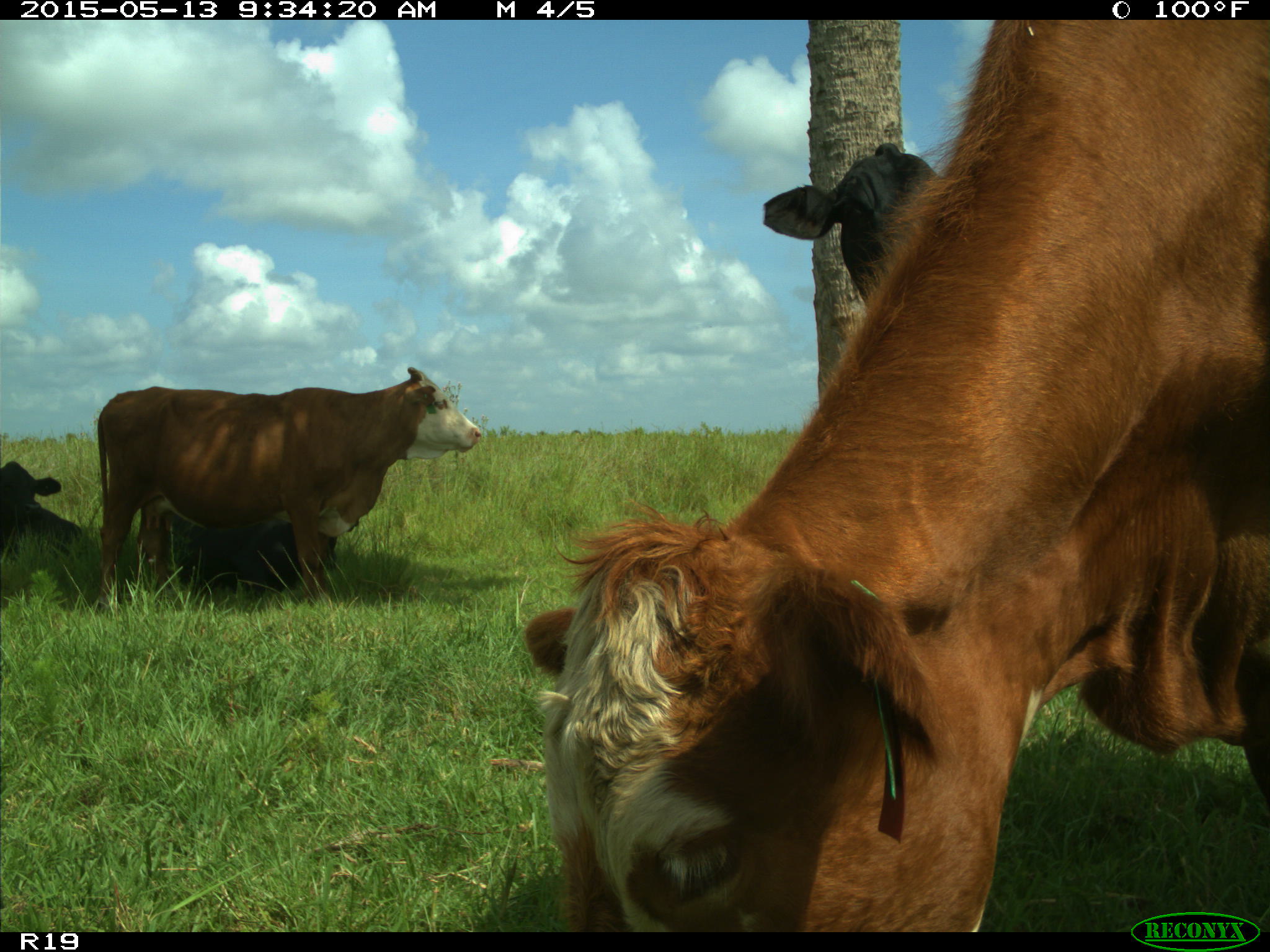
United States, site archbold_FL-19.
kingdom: Animalia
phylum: Chordata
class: Mammalia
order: Artiodactyla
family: Bovidae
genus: Bos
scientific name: Bos taurus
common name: domestic cow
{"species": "Bos taurus (domestic cow)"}